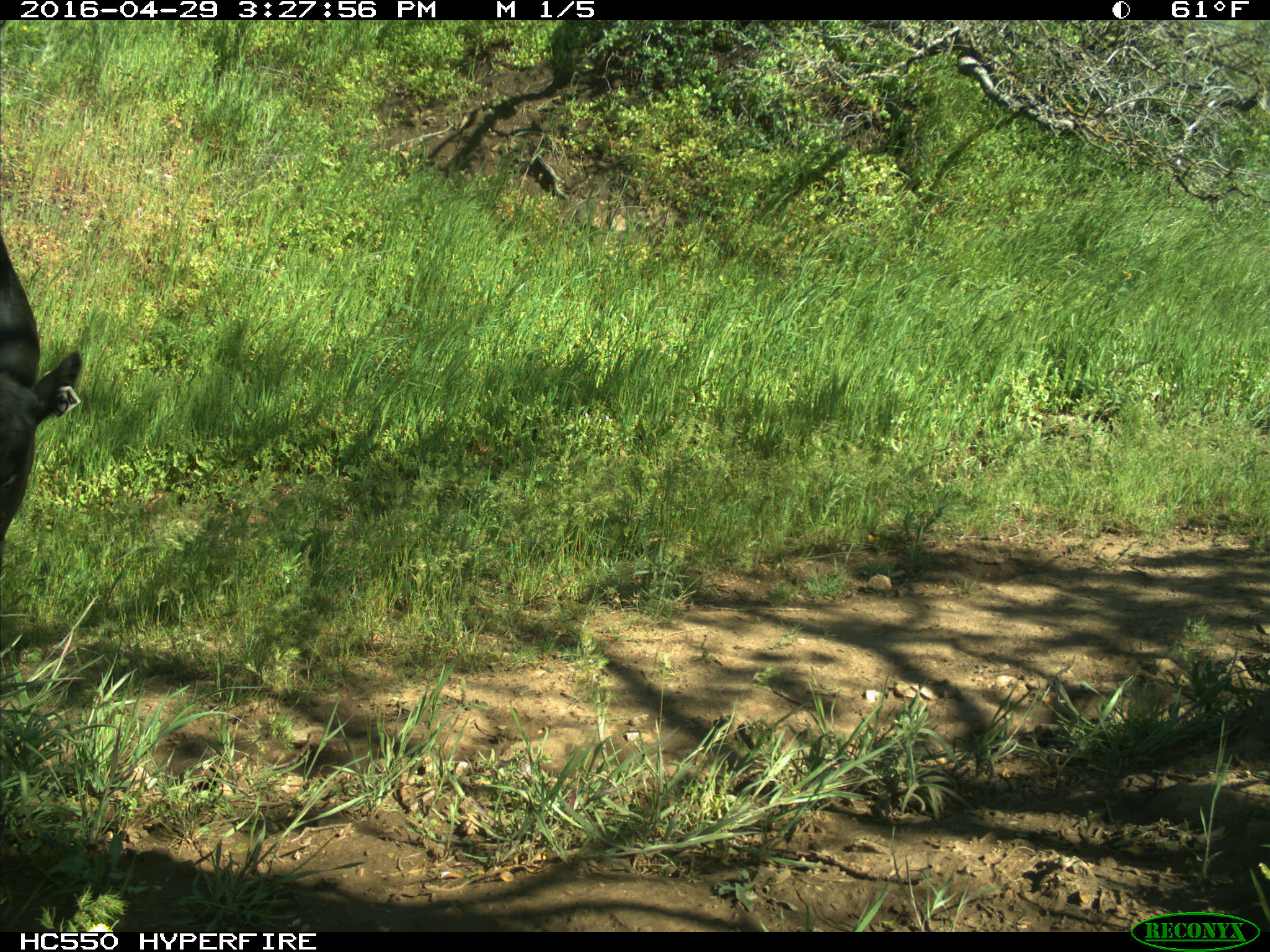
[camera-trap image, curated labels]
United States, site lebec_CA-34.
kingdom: Animalia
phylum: Chordata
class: Mammalia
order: Artiodactyla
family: Bovidae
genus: Bos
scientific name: Bos taurus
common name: domestic cow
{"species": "Bos taurus (domestic cow)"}